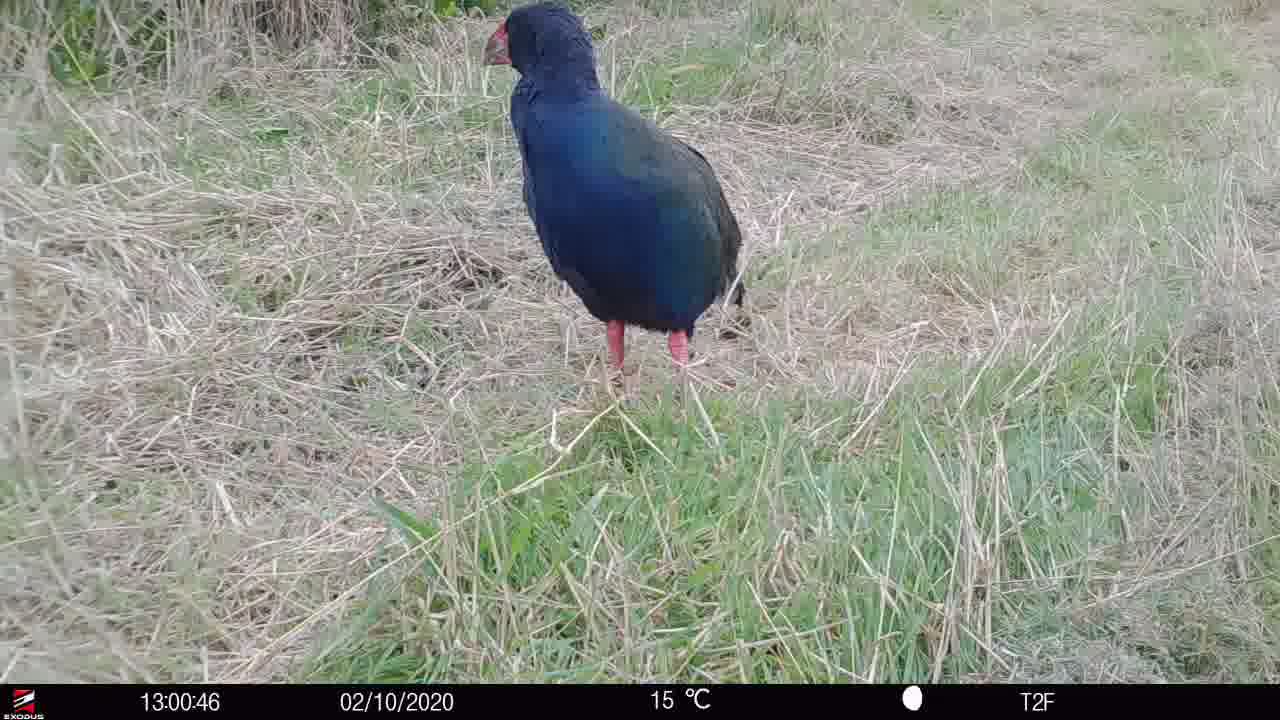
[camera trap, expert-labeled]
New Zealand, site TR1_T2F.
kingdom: Animalia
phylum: Chordata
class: Aves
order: Gruiformes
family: Rallidae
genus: Porphyrio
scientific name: Porphyrio mantelli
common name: takahe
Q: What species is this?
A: Takahe (Porphyrio mantelli).